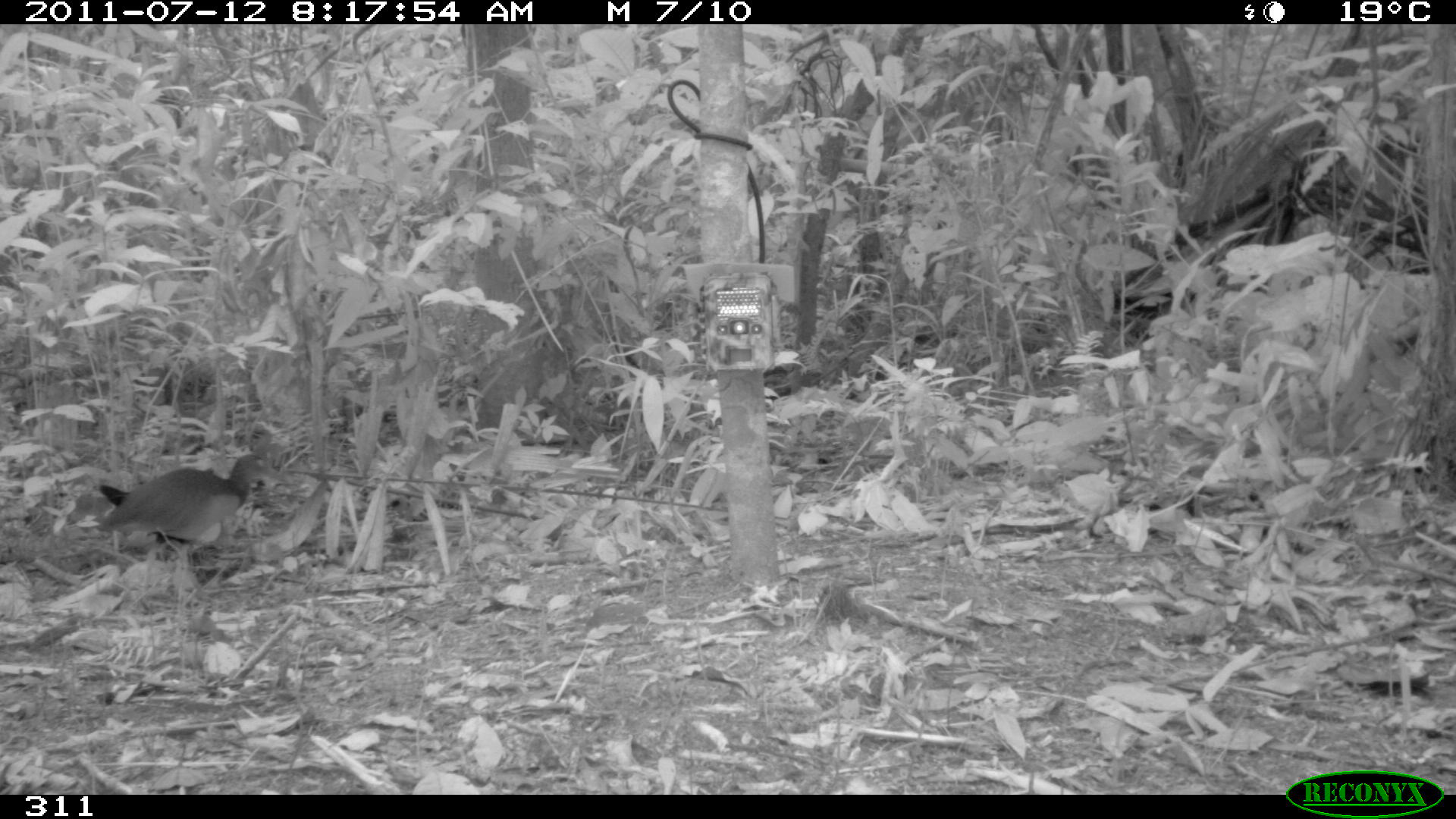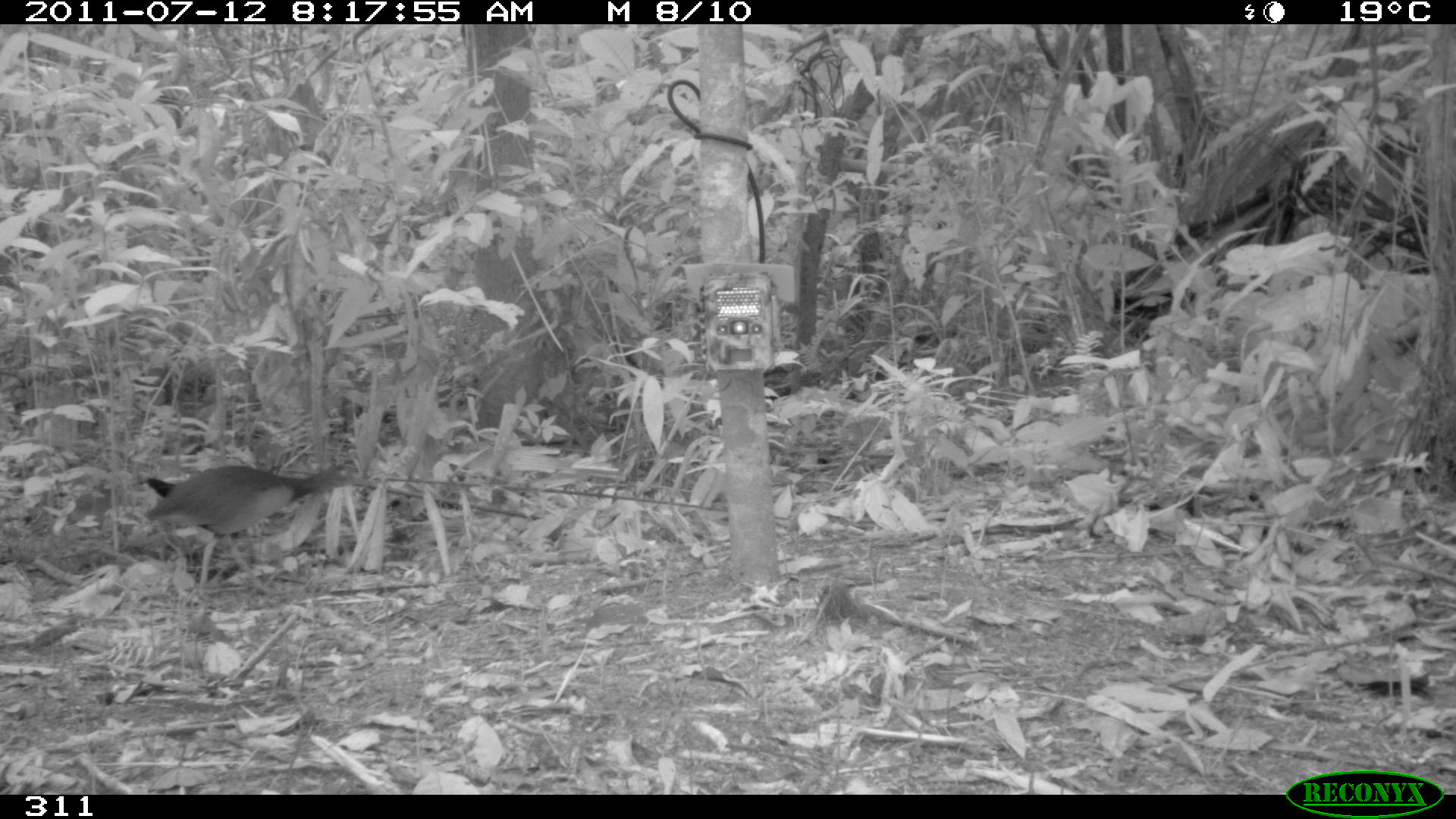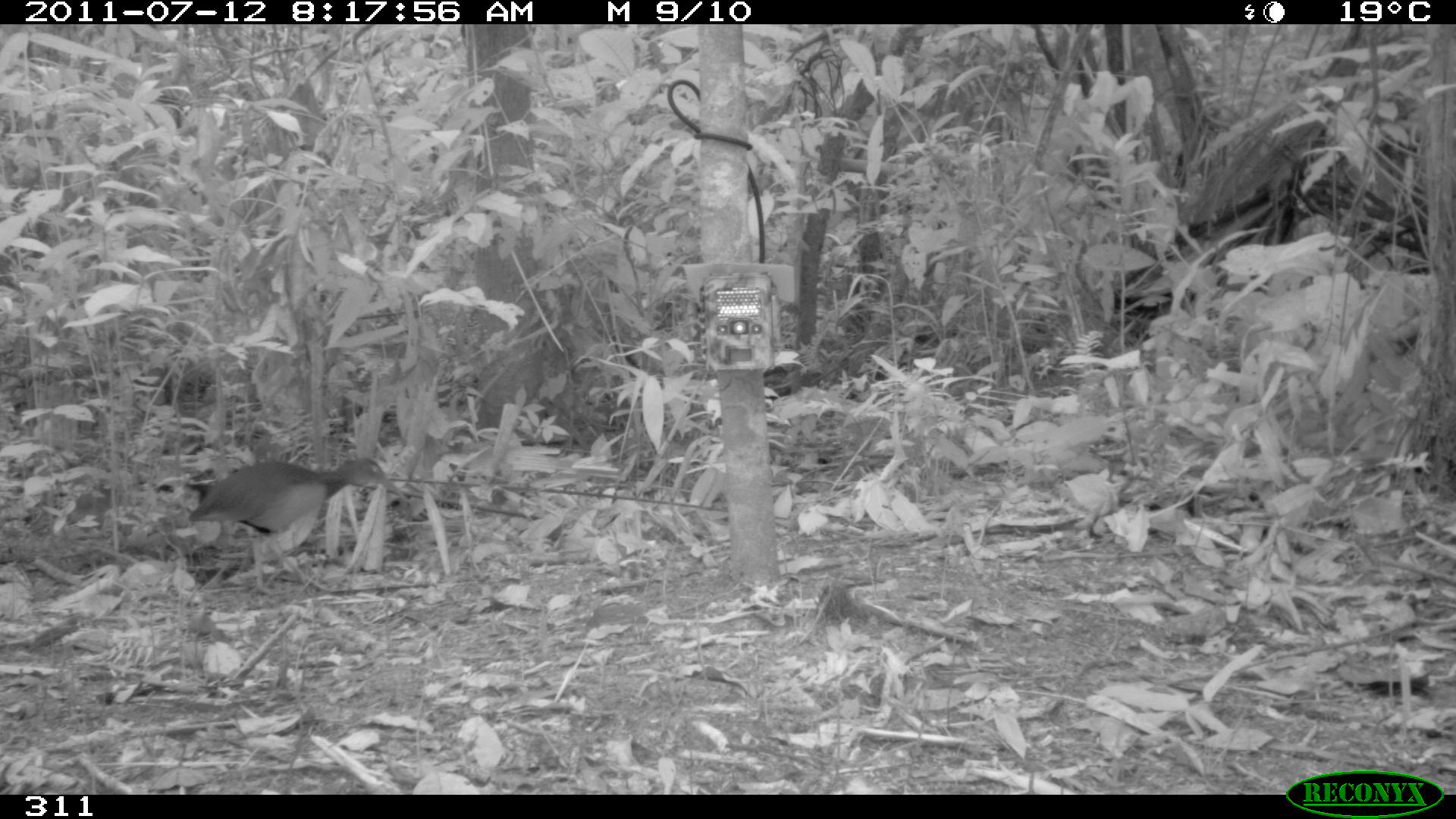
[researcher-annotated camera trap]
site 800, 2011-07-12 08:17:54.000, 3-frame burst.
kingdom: Animalia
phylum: Chordata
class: Aves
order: Gruiformes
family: Rallidae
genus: Aramides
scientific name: Aramides cajaneus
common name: gray-cowled wood-rail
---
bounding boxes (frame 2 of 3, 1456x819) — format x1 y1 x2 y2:
aramides cajaneus: 142 463 378 594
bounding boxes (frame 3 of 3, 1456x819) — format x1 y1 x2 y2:
aramides cajaneus: 181 456 407 594